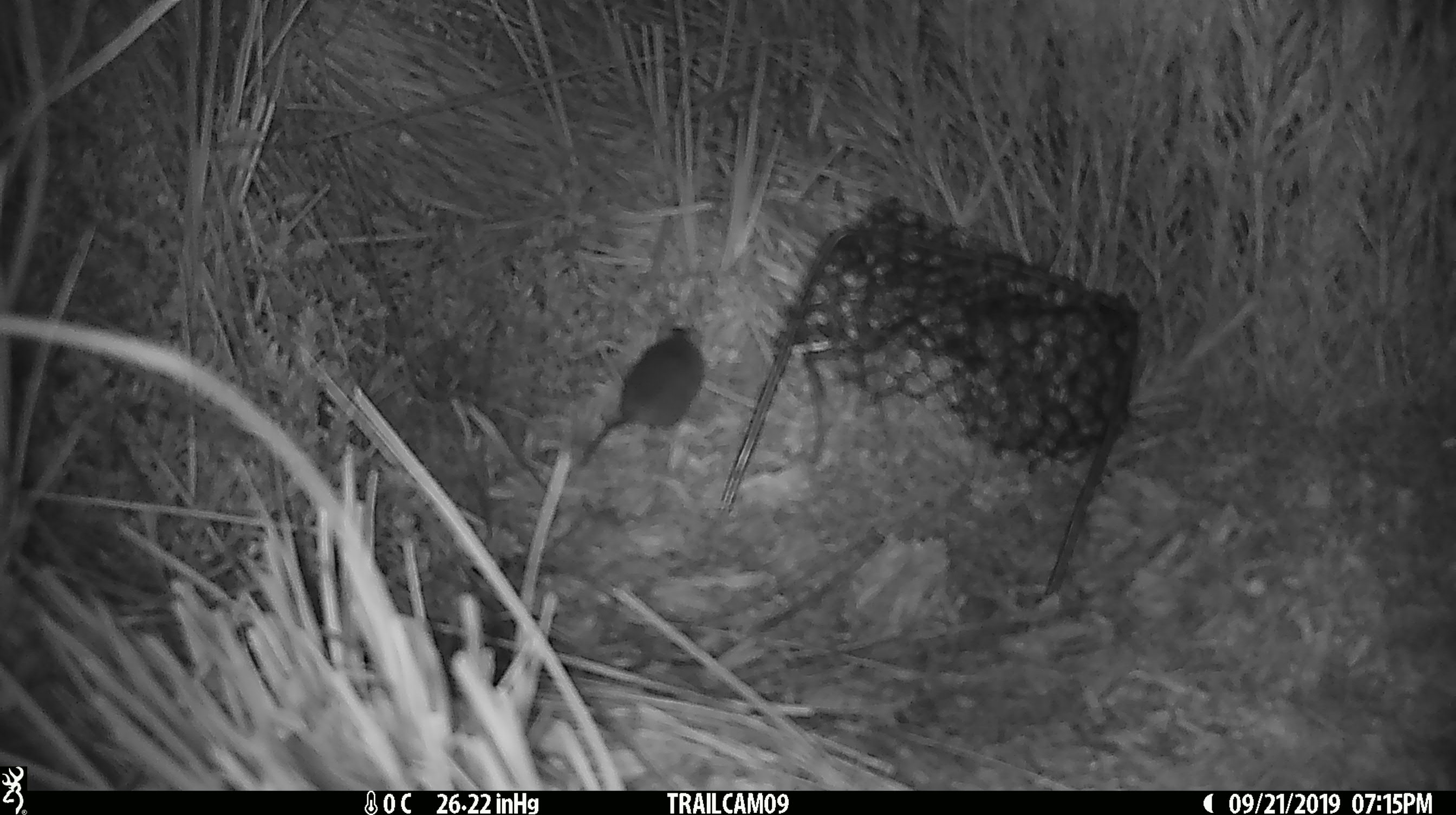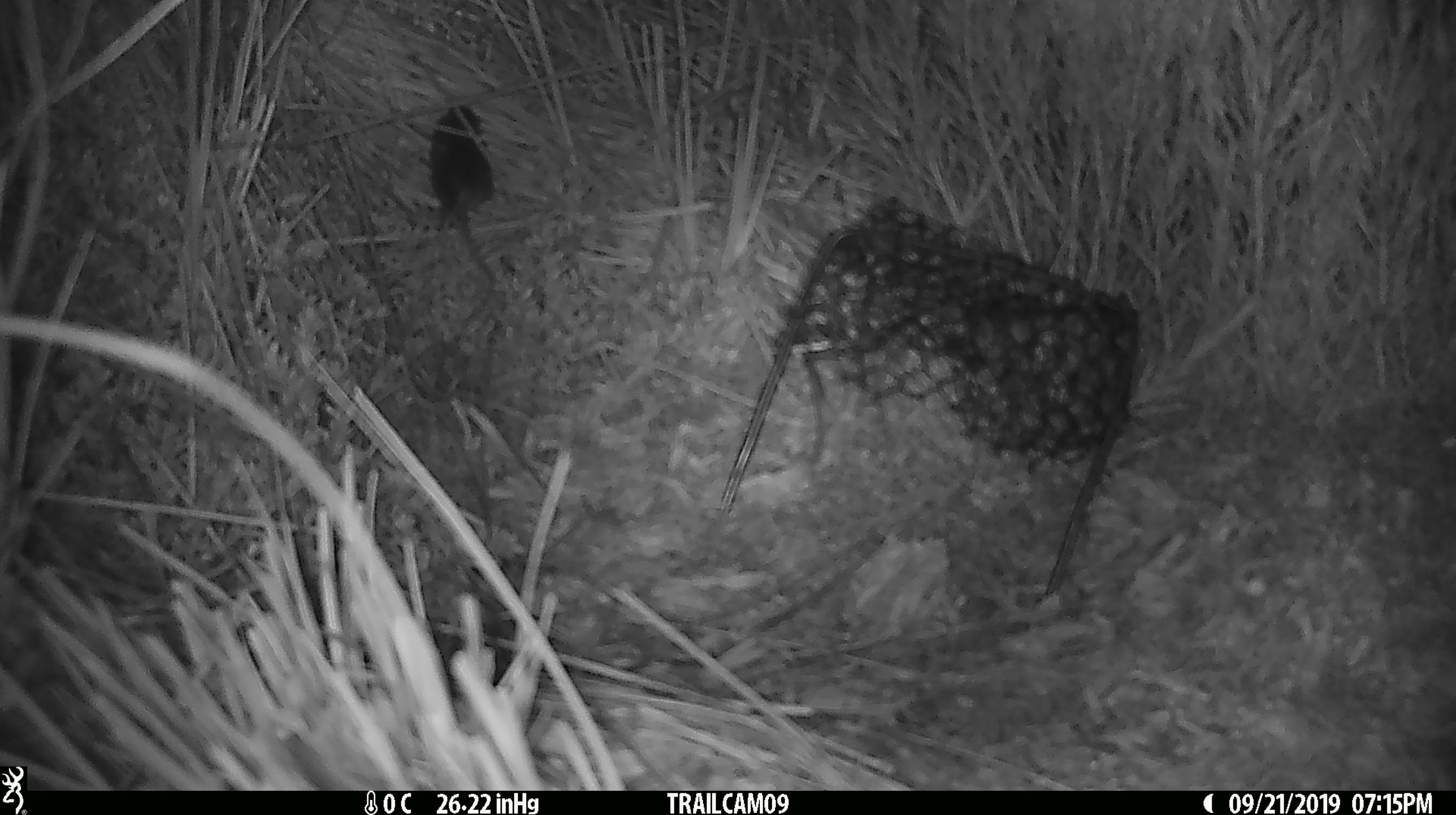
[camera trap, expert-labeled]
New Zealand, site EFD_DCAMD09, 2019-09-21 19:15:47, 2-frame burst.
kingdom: Animalia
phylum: Chordata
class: Mammalia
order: Rodentia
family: Muridae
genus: Mus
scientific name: Mus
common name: mouse